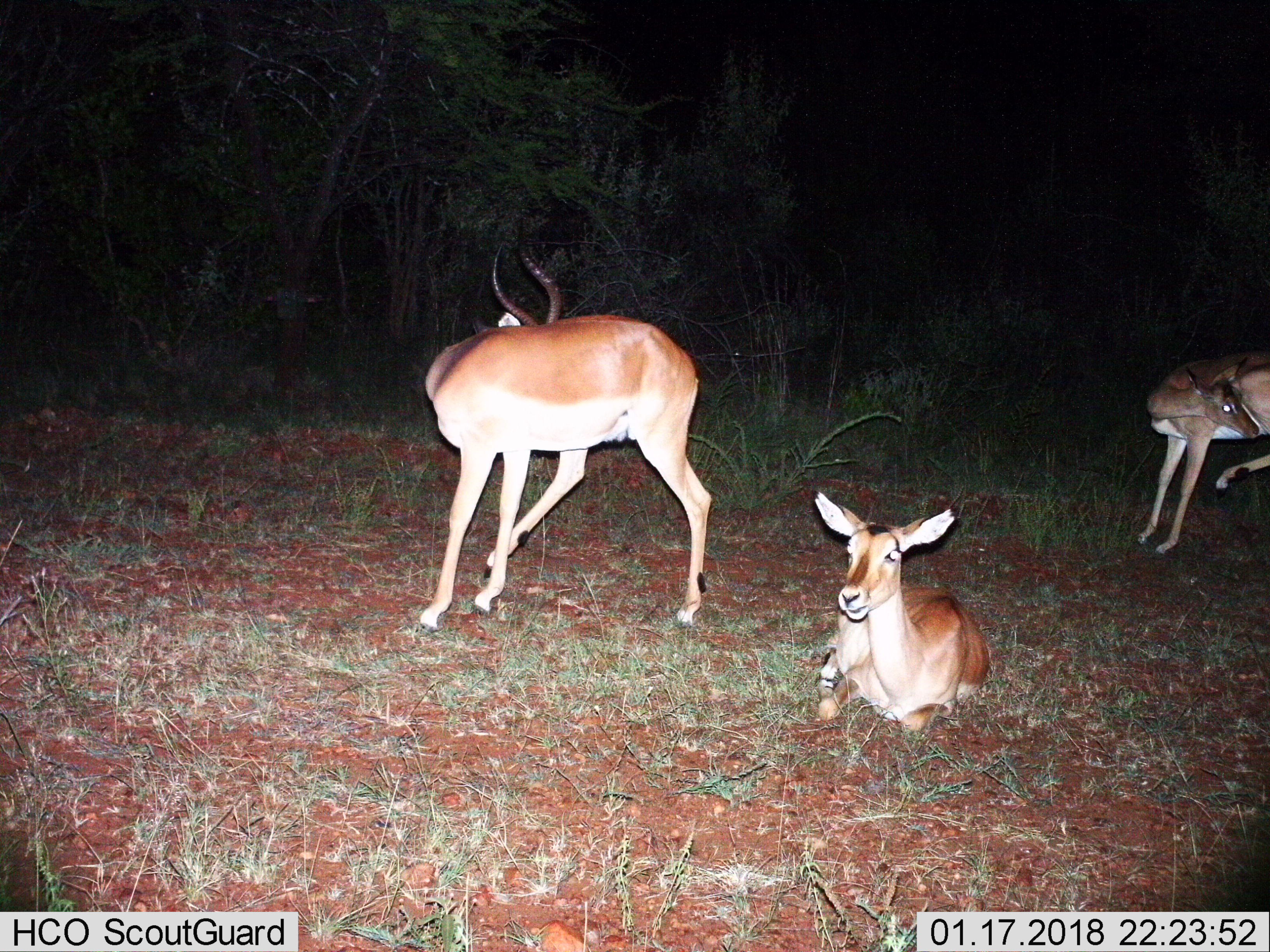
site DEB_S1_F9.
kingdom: Animalia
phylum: Chordata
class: Mammalia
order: Artiodactyla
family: Bovidae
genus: Aepyceros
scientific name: Aepyceros melampus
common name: impala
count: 3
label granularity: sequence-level